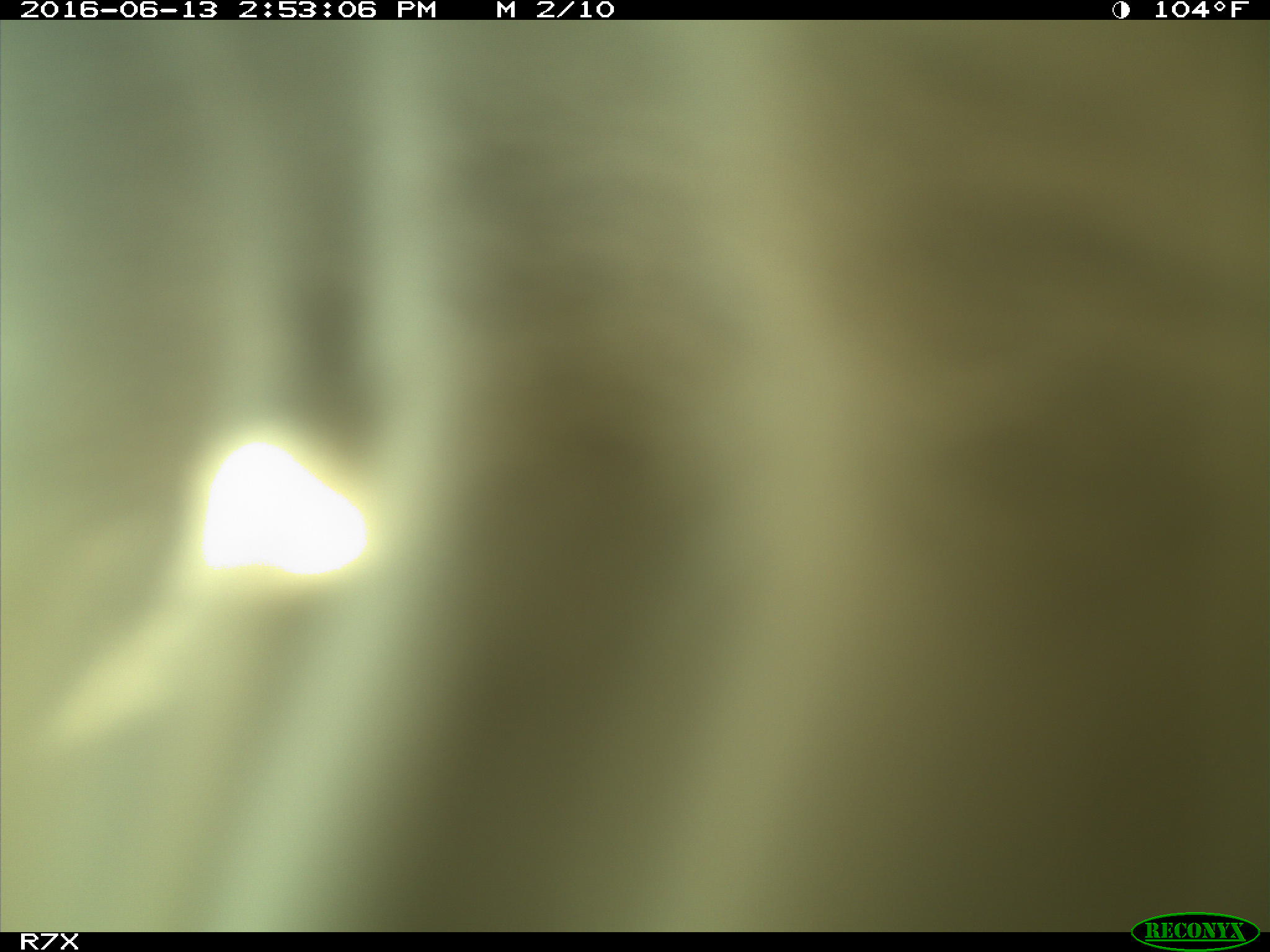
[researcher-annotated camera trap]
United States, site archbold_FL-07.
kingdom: Animalia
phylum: Chordata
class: Mammalia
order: Artiodactyla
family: Bovidae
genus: Bos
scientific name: Bos taurus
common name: domestic cow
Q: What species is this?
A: Bos taurus (domestic cow).